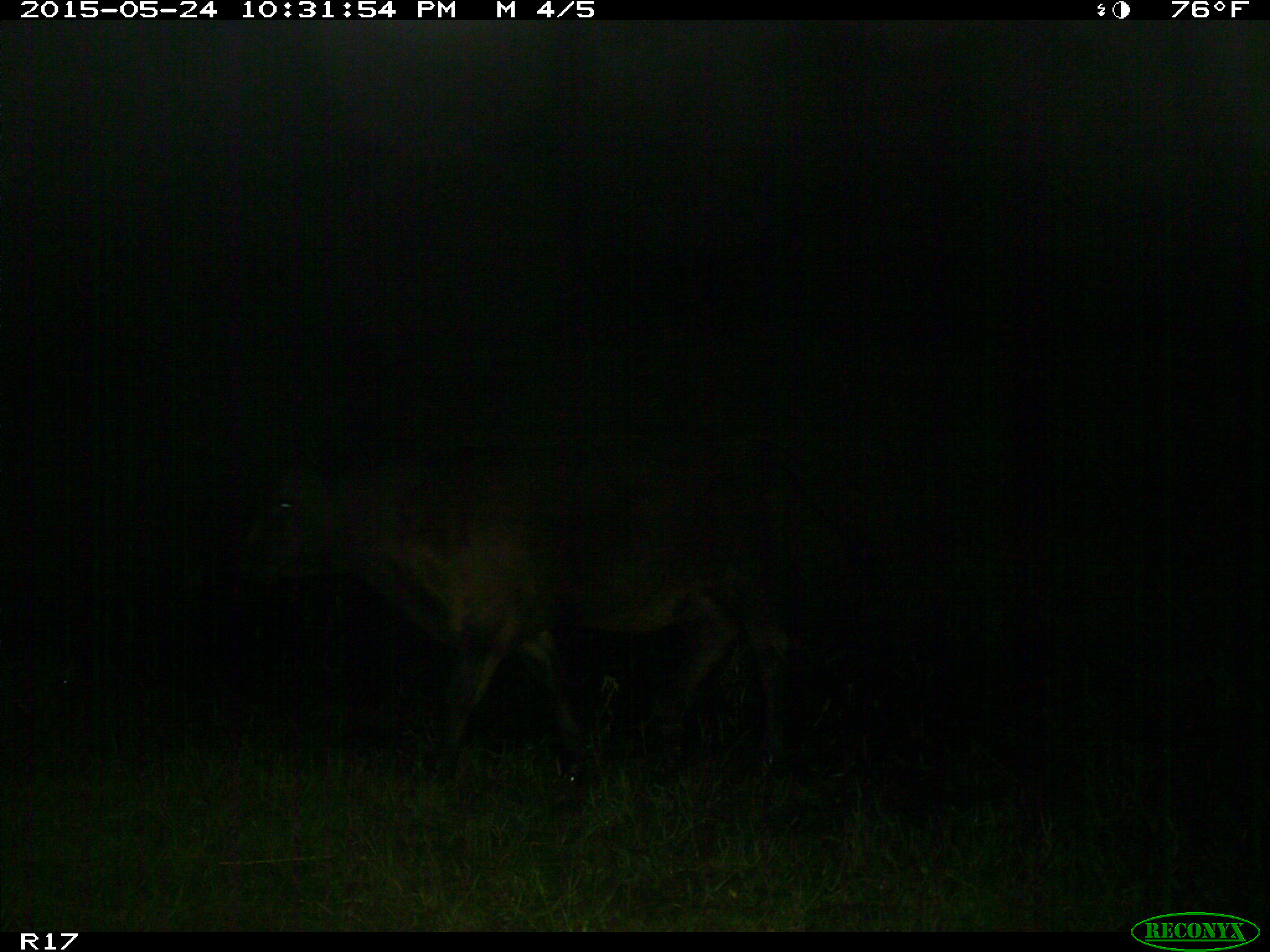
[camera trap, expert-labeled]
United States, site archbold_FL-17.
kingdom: Animalia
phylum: Chordata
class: Mammalia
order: Artiodactyla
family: Bovidae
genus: Bos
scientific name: Bos taurus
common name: domestic cow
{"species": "Bos taurus (domestic cow)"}